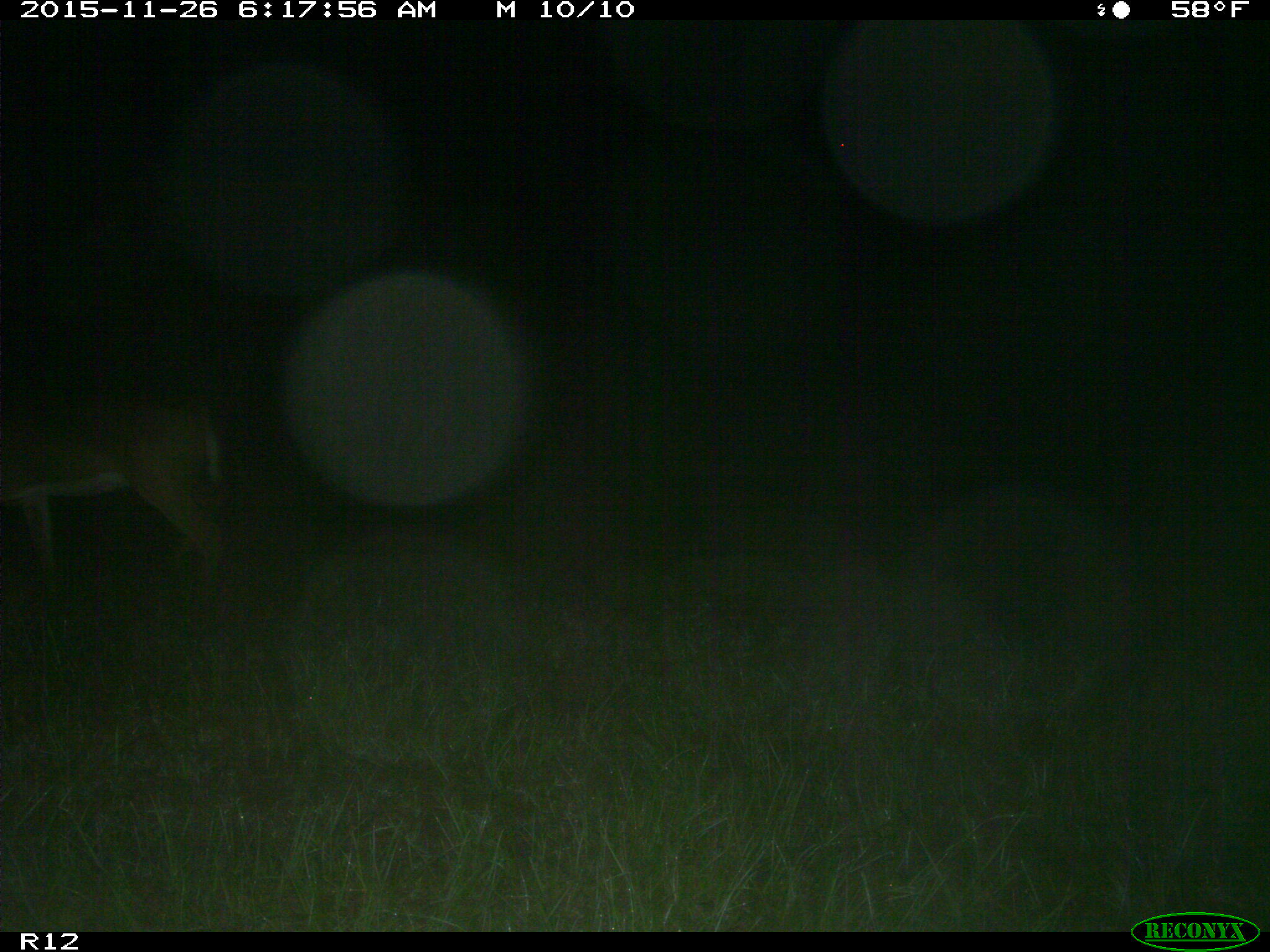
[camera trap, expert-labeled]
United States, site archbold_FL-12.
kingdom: Animalia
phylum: Chordata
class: Mammalia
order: Artiodactyla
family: Cervidae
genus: Odocoileus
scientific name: Odocoileus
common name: deer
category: unidentified deer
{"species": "unidentified deer (deer) (Odocoileus)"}